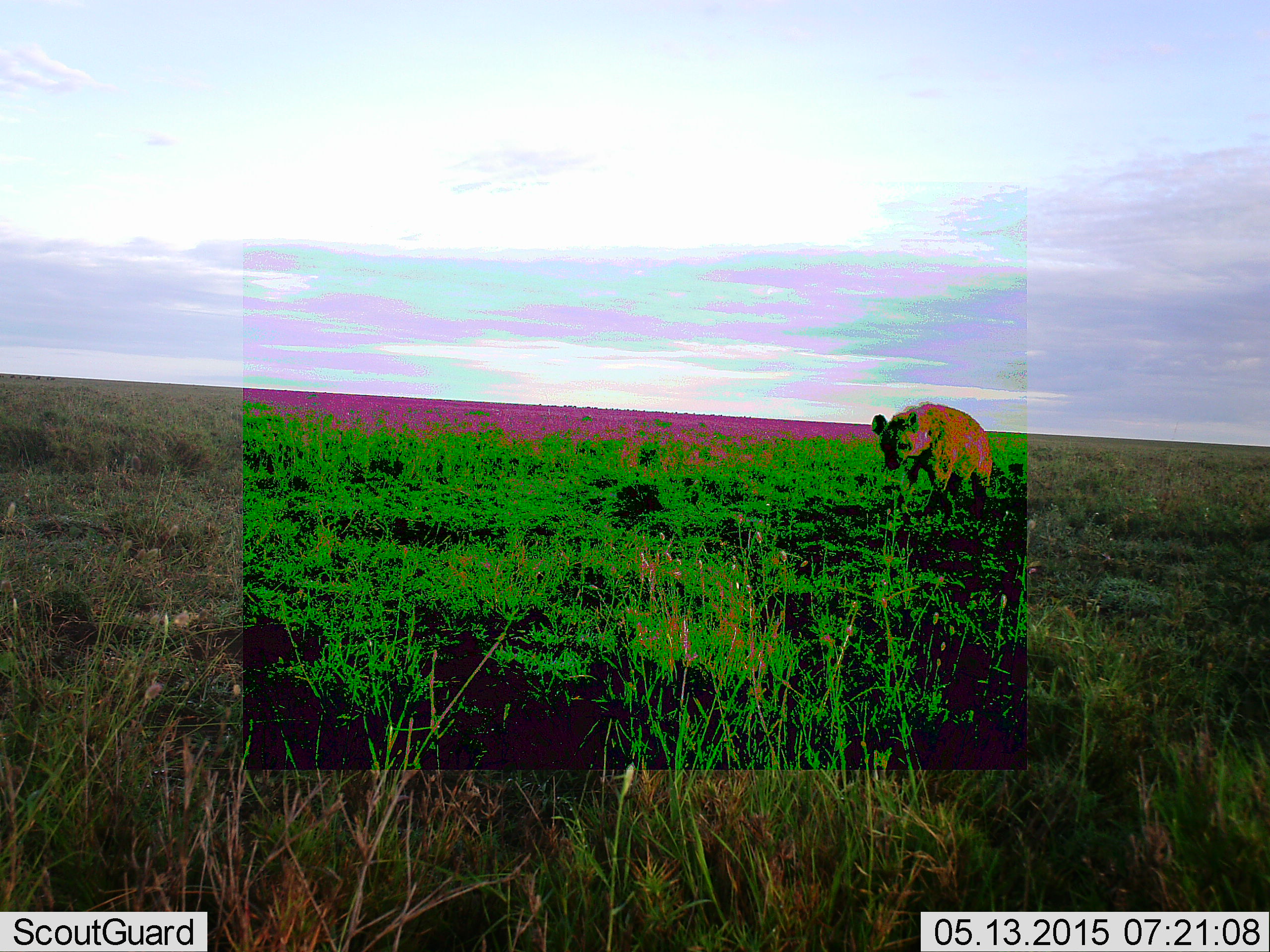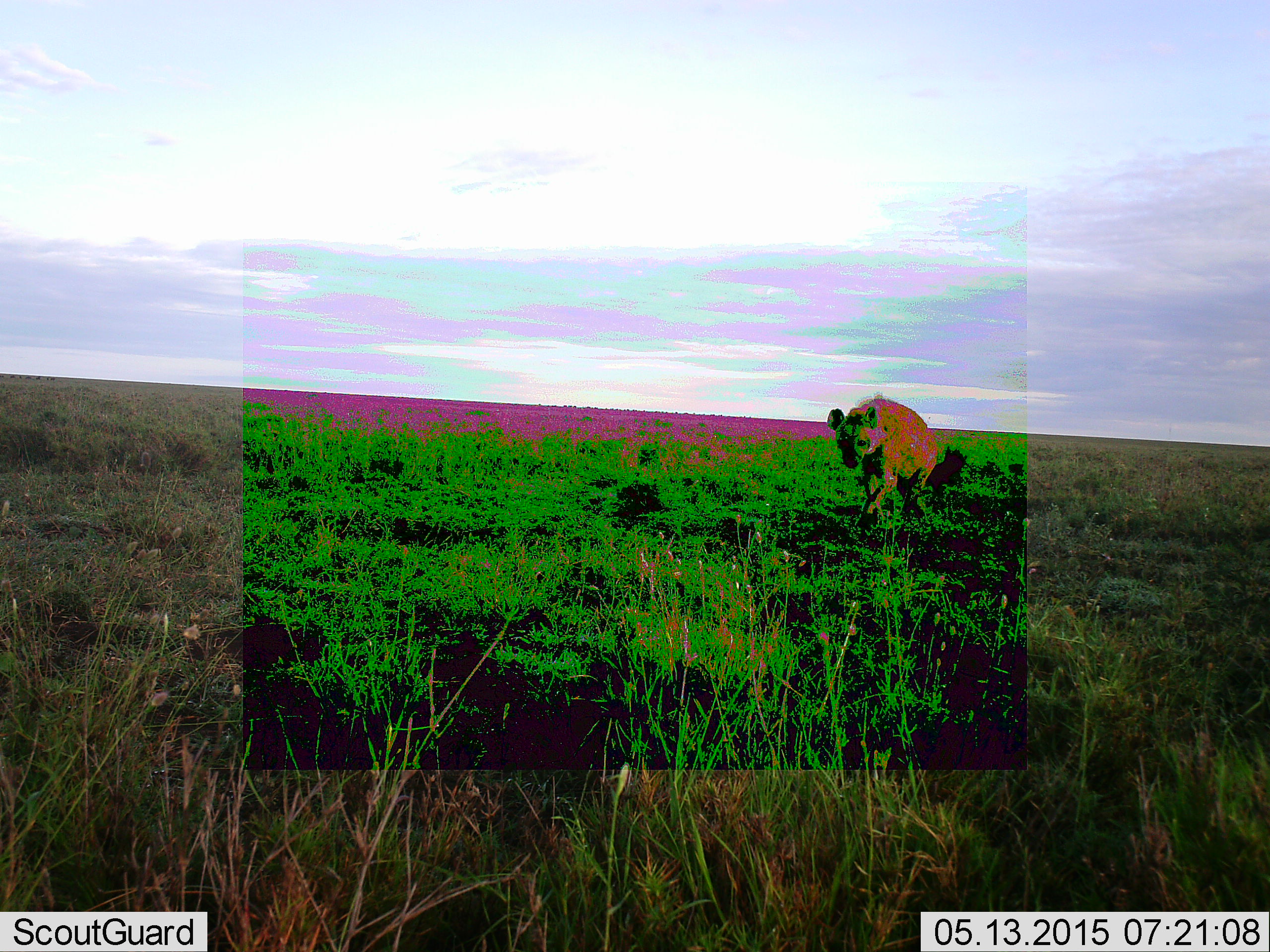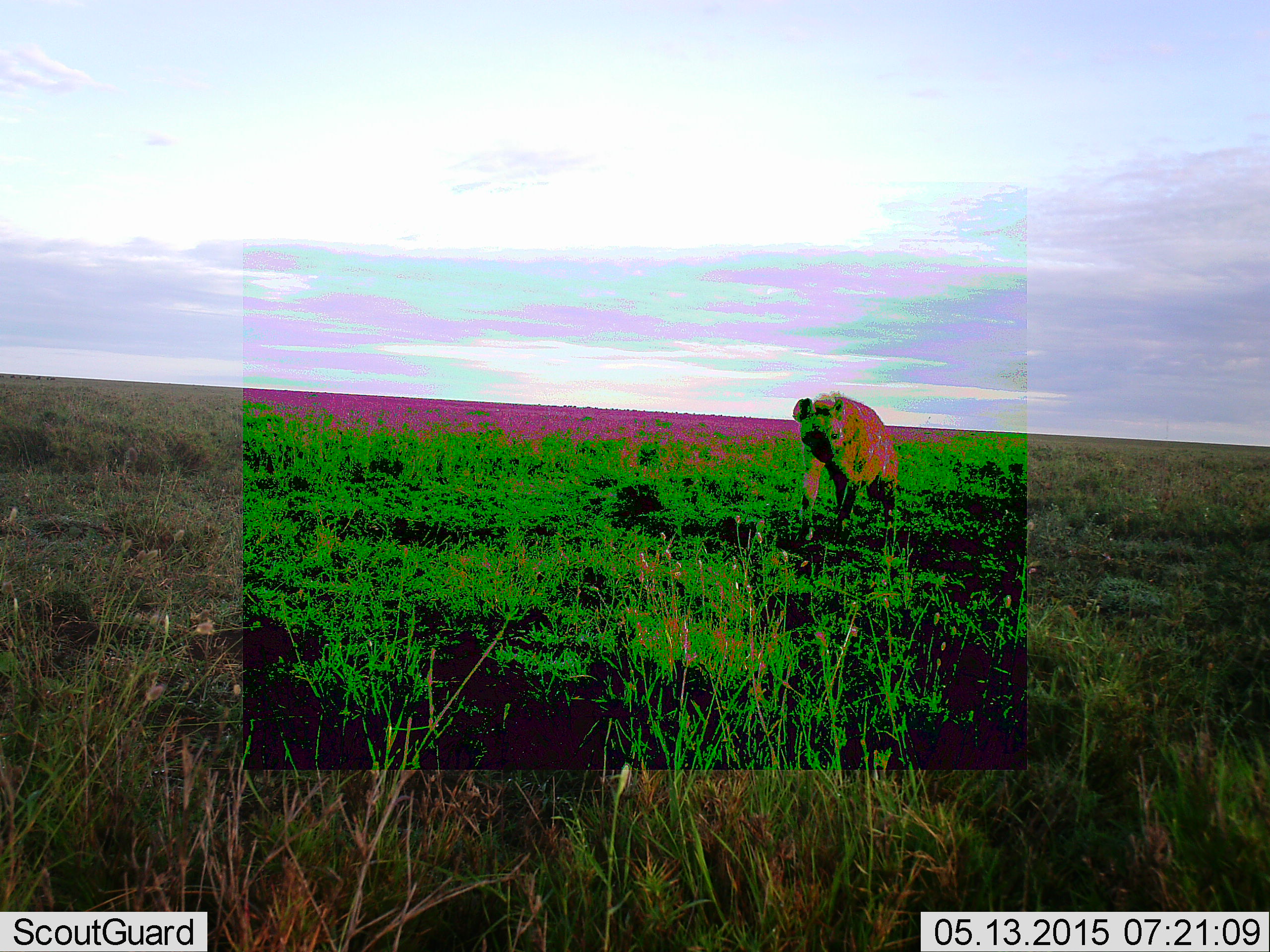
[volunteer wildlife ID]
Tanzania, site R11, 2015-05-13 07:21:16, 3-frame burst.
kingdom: Animalia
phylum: Chordata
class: Mammalia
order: Carnivora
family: Hyaenidae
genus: Crocuta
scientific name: Crocuta crocuta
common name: spotted hyena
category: hyenaspotted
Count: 1.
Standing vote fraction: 20%.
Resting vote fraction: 0%.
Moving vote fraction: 90%.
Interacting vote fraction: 0%.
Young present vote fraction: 0%.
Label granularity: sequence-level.